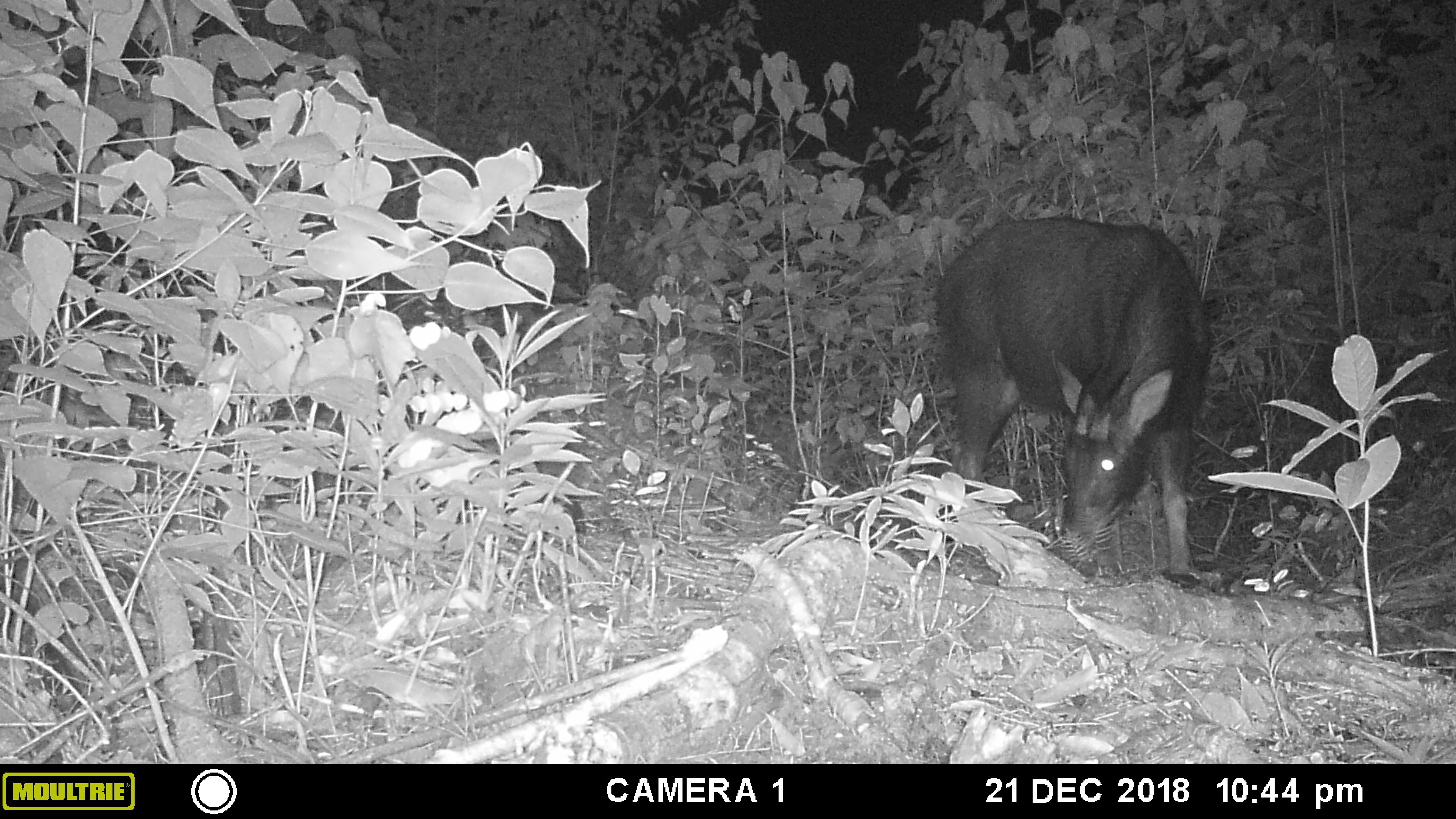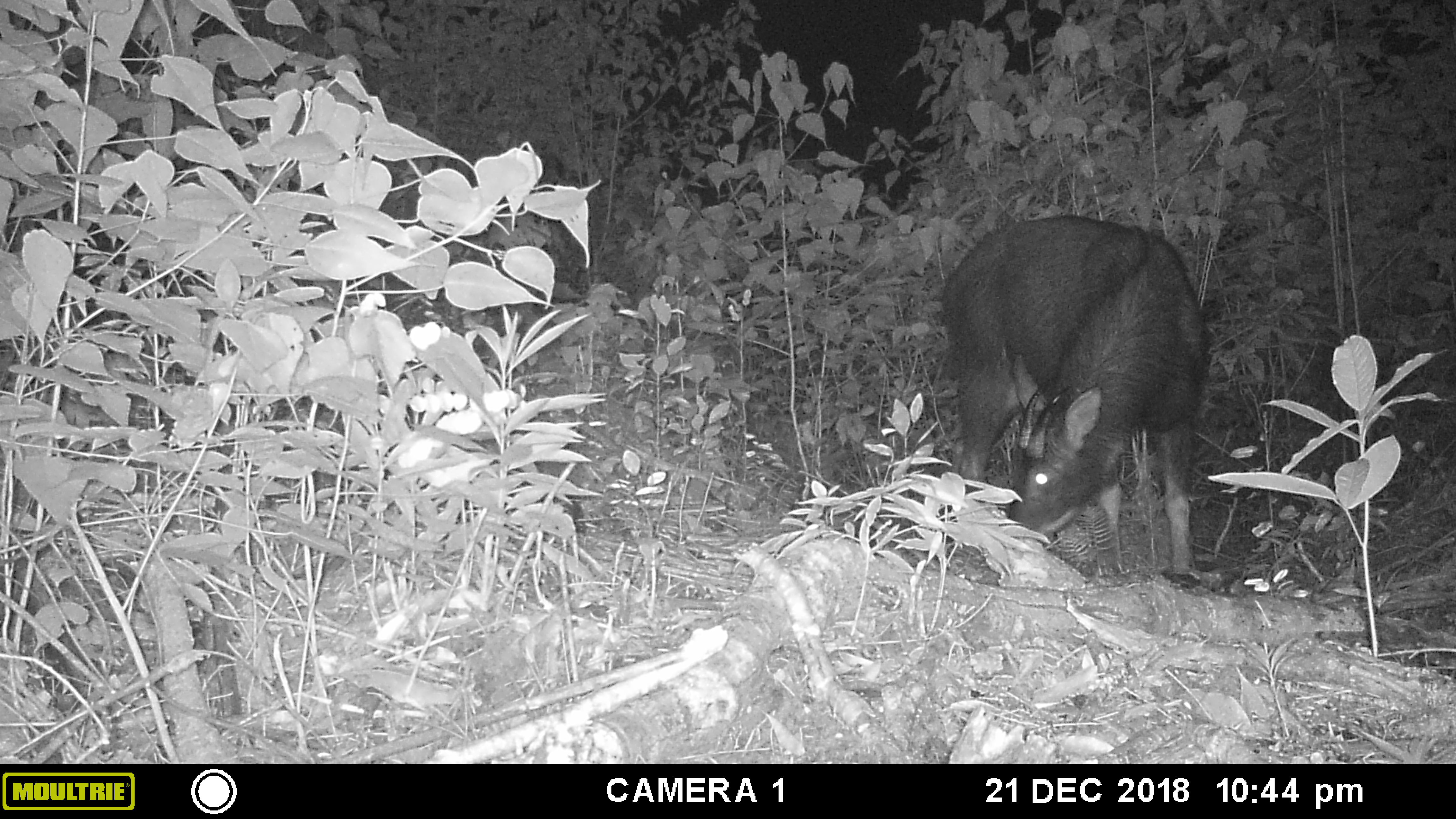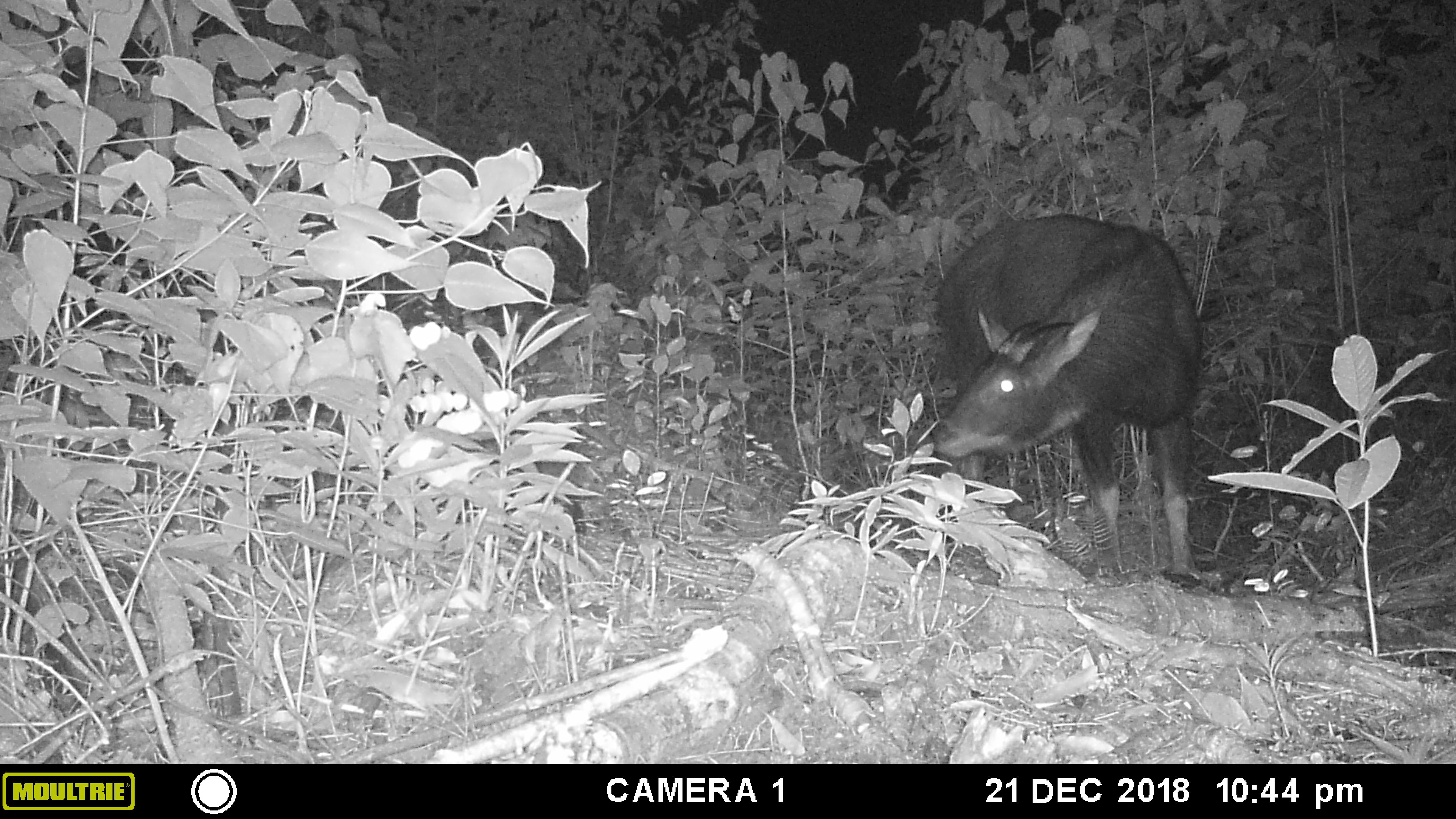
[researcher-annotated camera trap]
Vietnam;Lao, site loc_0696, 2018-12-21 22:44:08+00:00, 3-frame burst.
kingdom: Animalia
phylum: Chordata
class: Mammalia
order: Artiodactyla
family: Bovidae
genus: Capricornis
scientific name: Capricornis sumatraensis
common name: chinese serow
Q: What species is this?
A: Chinese serow (Capricornis sumatraensis).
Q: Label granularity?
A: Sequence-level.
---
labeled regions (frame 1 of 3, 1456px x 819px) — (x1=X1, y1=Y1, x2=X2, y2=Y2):
chinese serow: (x1=935, y1=216, x2=1211, y2=588)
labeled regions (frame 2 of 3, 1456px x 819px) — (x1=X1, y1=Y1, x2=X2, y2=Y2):
chinese serow: (x1=942, y1=215, x2=1208, y2=590)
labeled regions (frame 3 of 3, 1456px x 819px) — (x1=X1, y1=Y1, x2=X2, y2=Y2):
chinese serow: (x1=930, y1=213, x2=1201, y2=587)